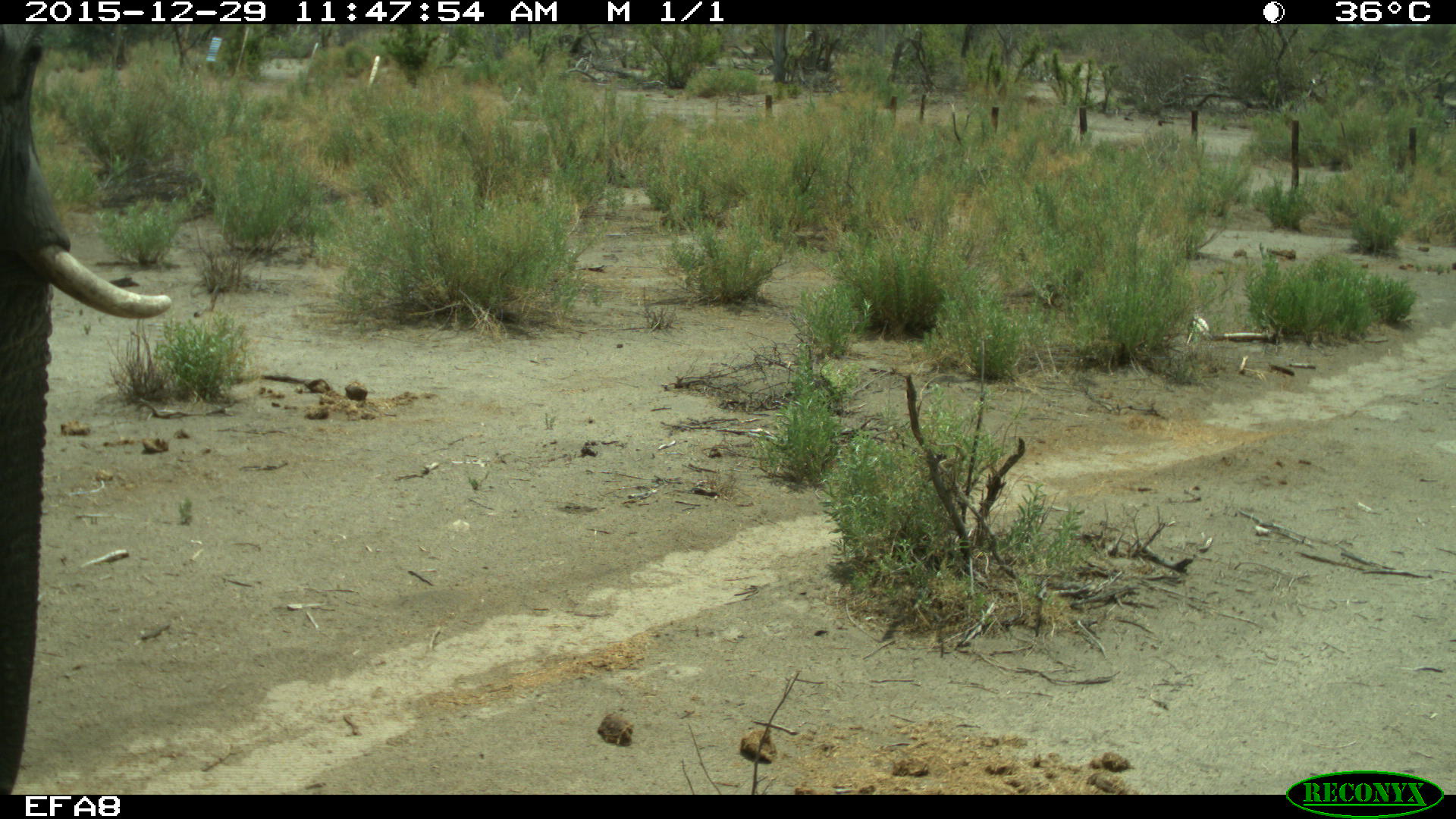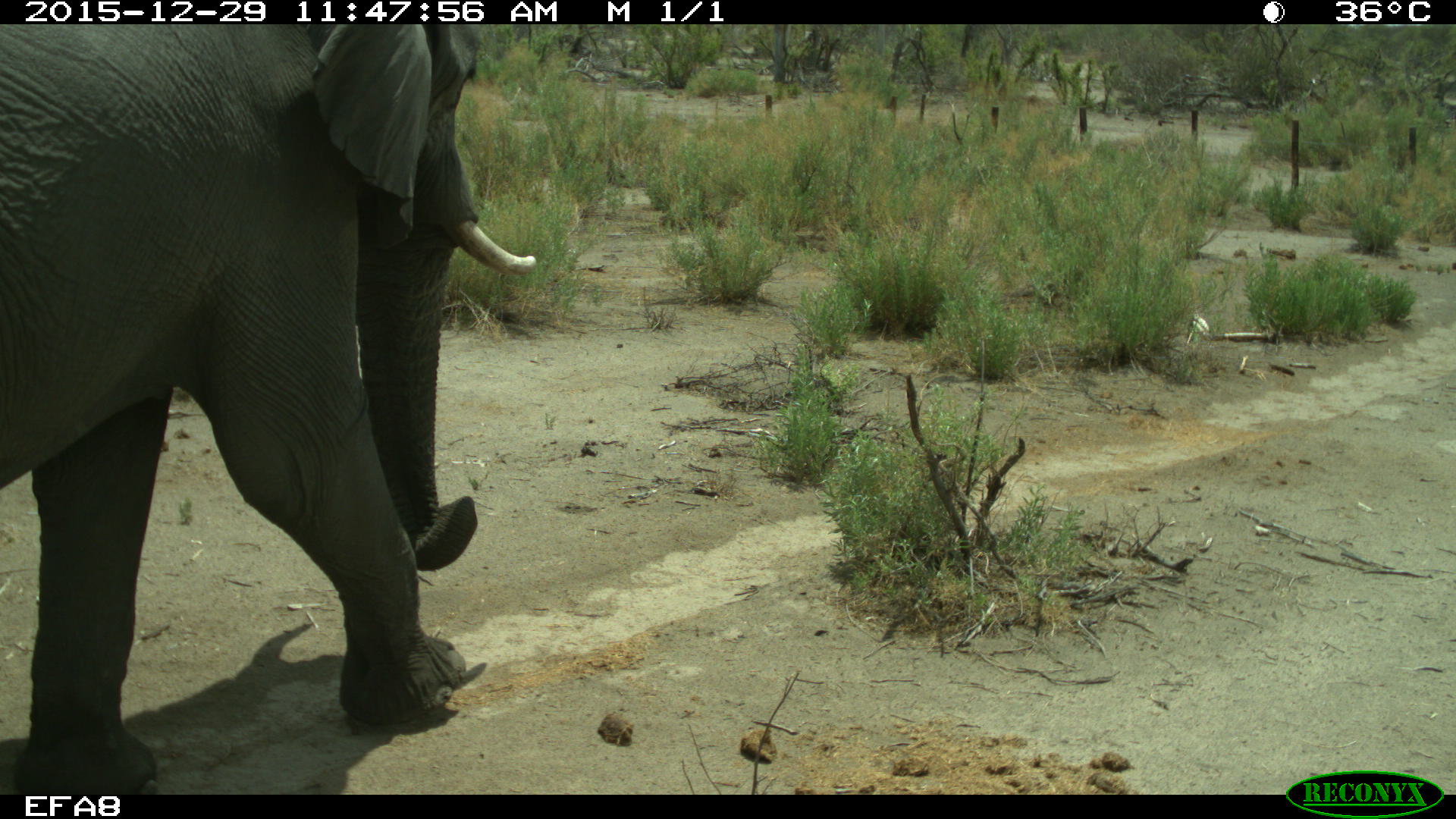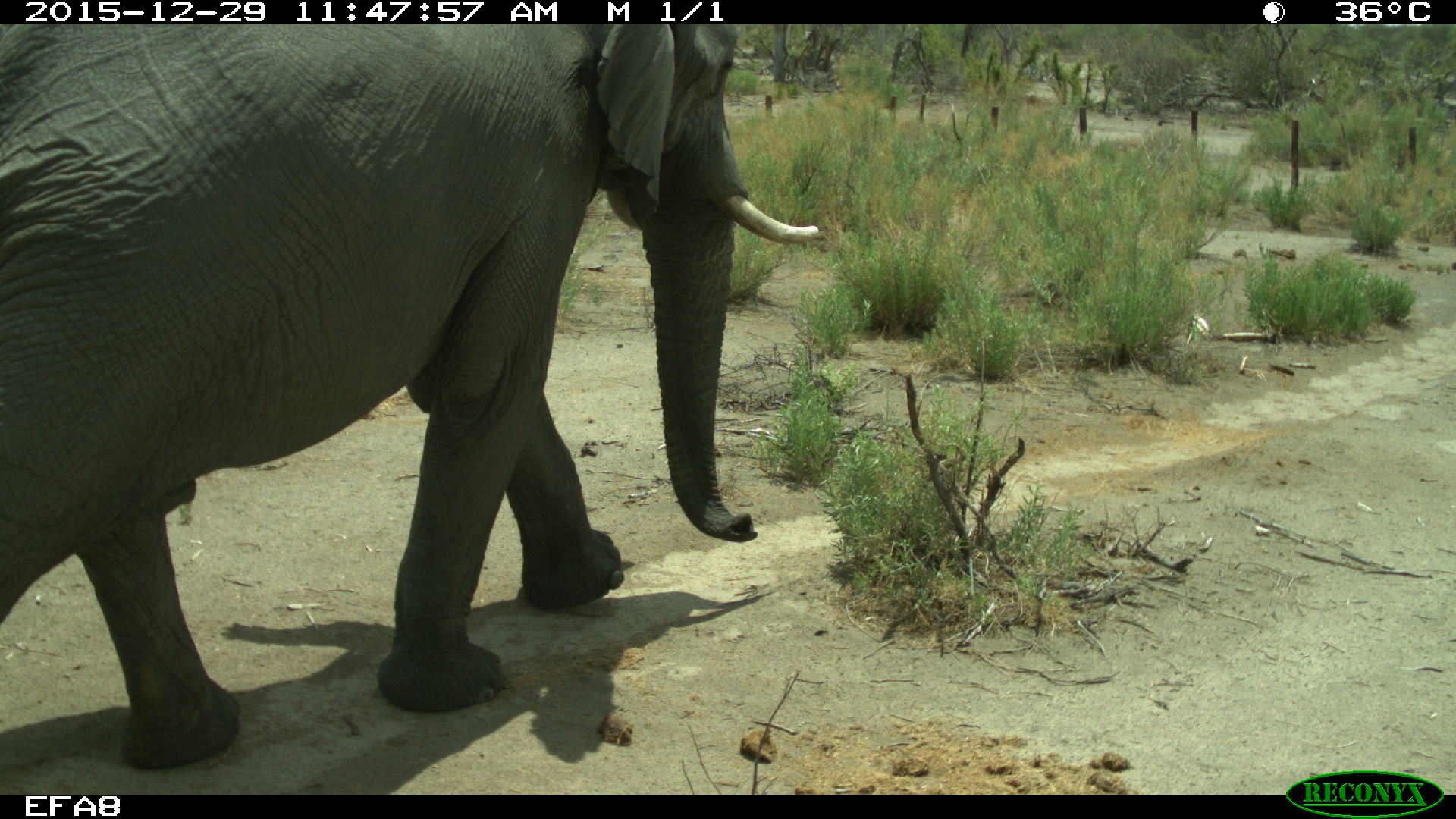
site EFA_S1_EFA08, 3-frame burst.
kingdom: Animalia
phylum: Chordata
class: Mammalia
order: Proboscidea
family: Elephantidae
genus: Loxodonta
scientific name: Loxodonta africana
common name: african bush elephant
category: elephant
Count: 1.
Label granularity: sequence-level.